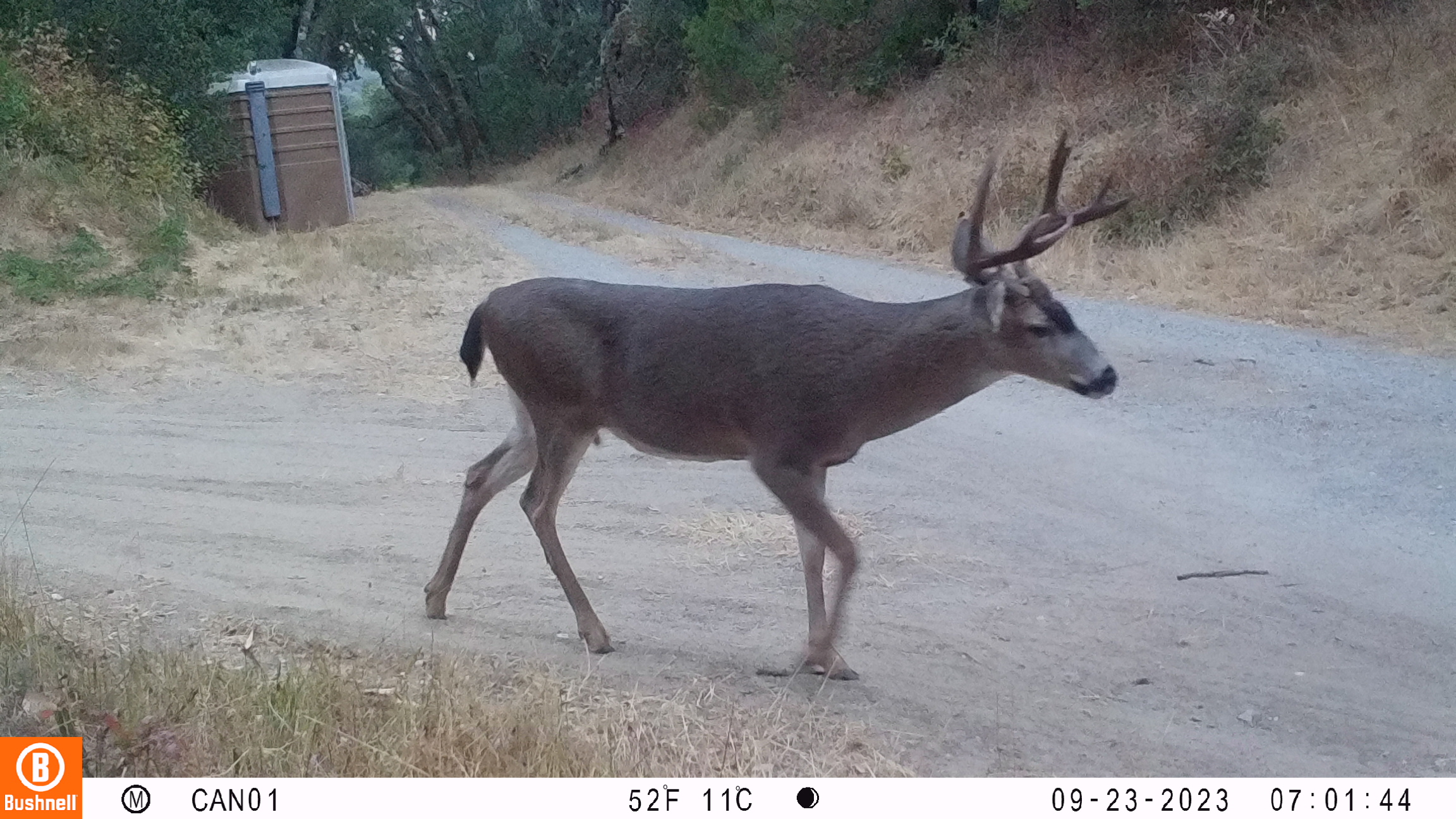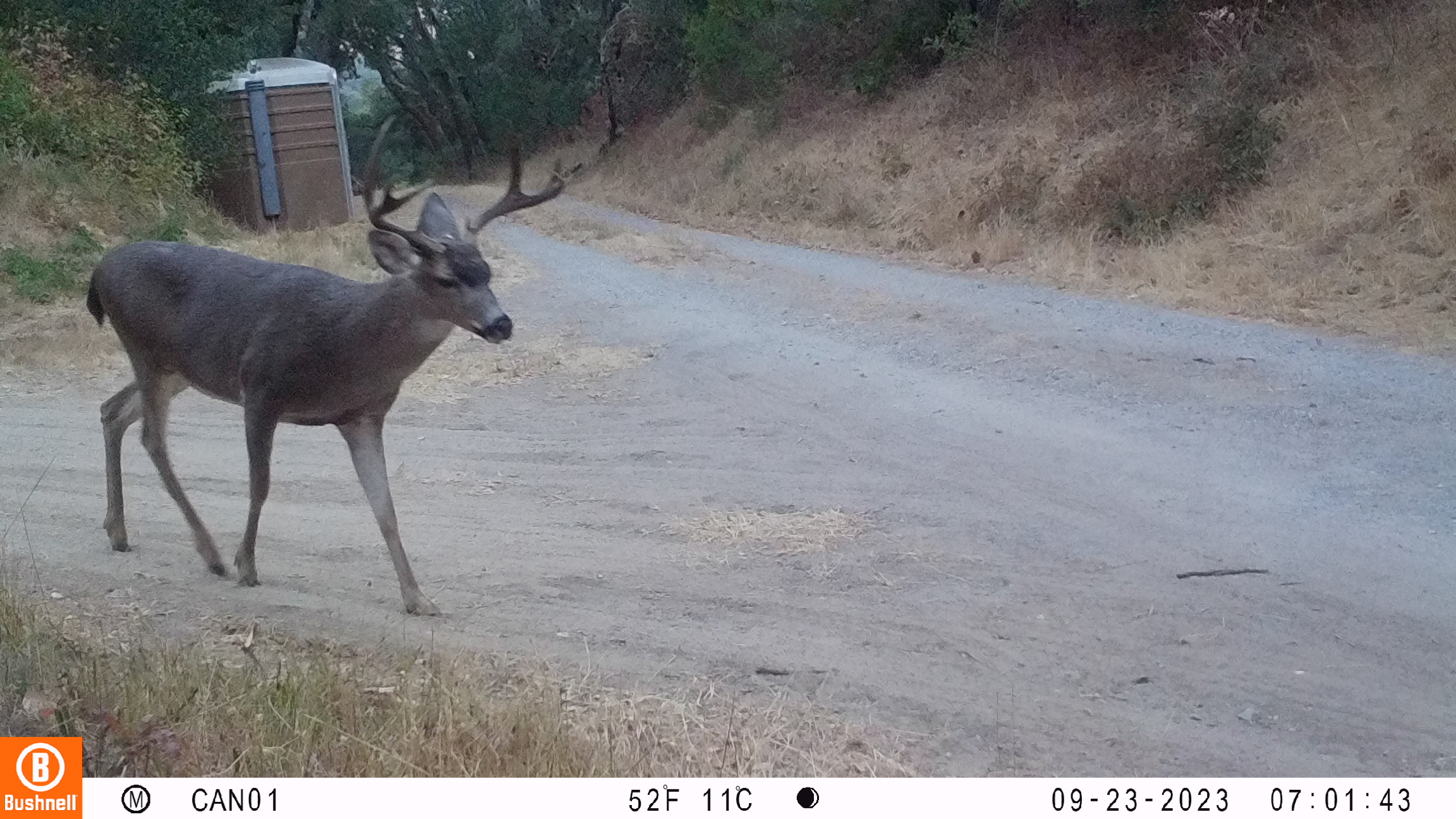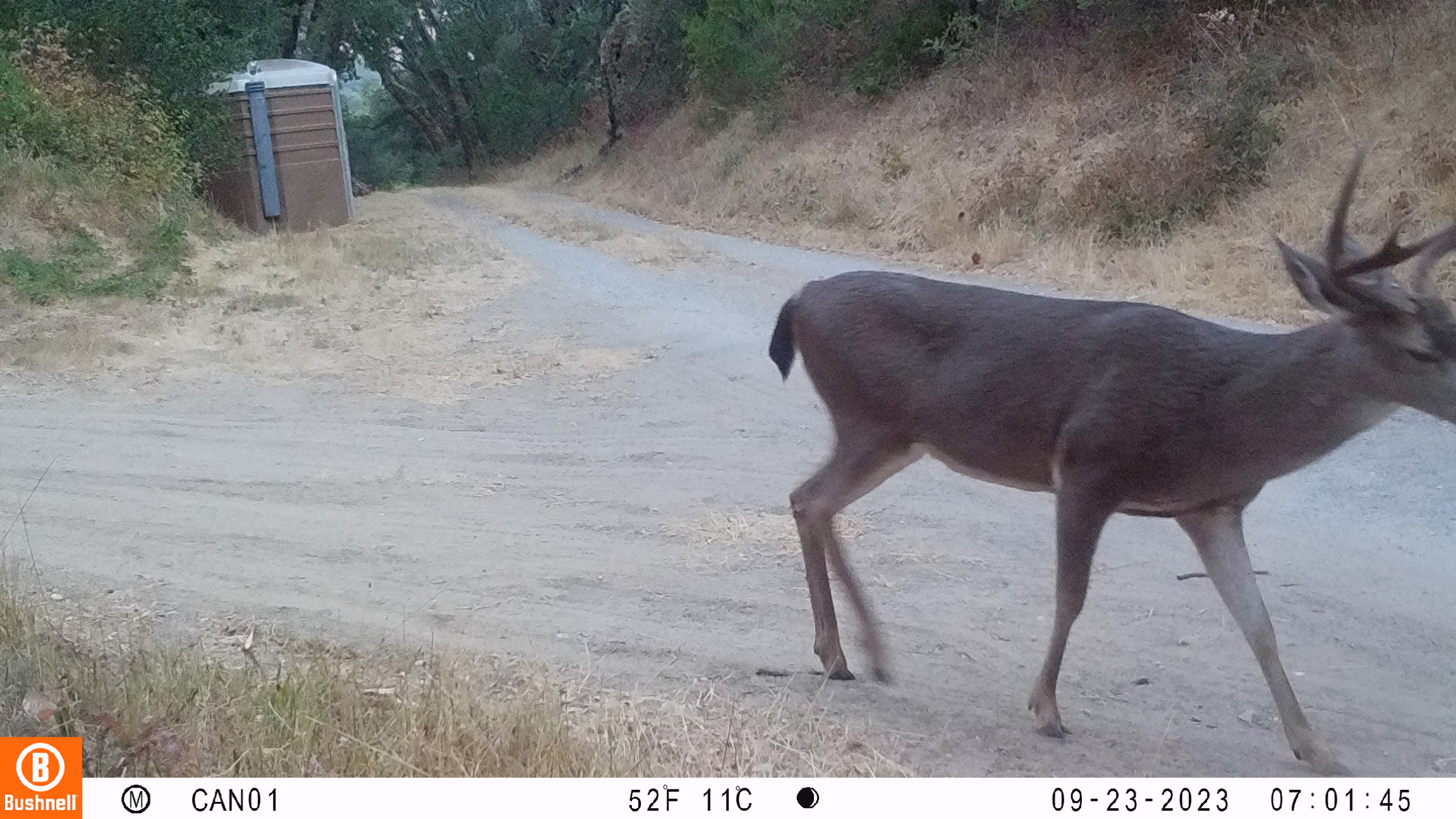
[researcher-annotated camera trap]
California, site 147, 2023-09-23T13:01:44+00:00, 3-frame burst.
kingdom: Animalia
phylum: Chordata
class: Mammalia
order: Artiodactyla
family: Cervidae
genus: Odocoileus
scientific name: Odocoileus hemionus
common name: mule deer